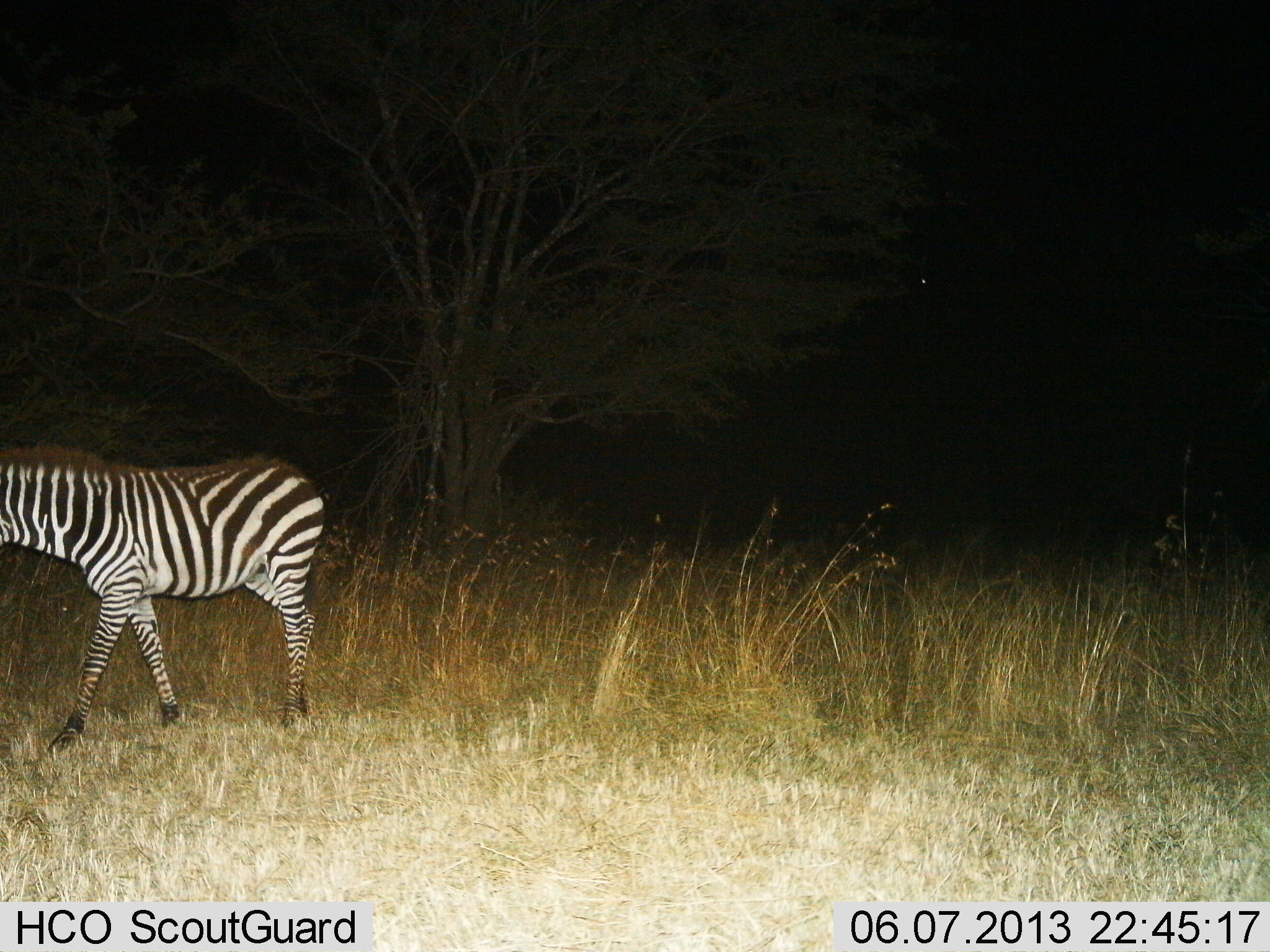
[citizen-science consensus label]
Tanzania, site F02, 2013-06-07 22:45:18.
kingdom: Animalia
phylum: Chordata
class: Mammalia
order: Perissodactyla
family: Equidae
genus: Equus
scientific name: Equus quagga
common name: plains zebra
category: zebra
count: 1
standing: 38%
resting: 0%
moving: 62%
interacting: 0%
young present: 0%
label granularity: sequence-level